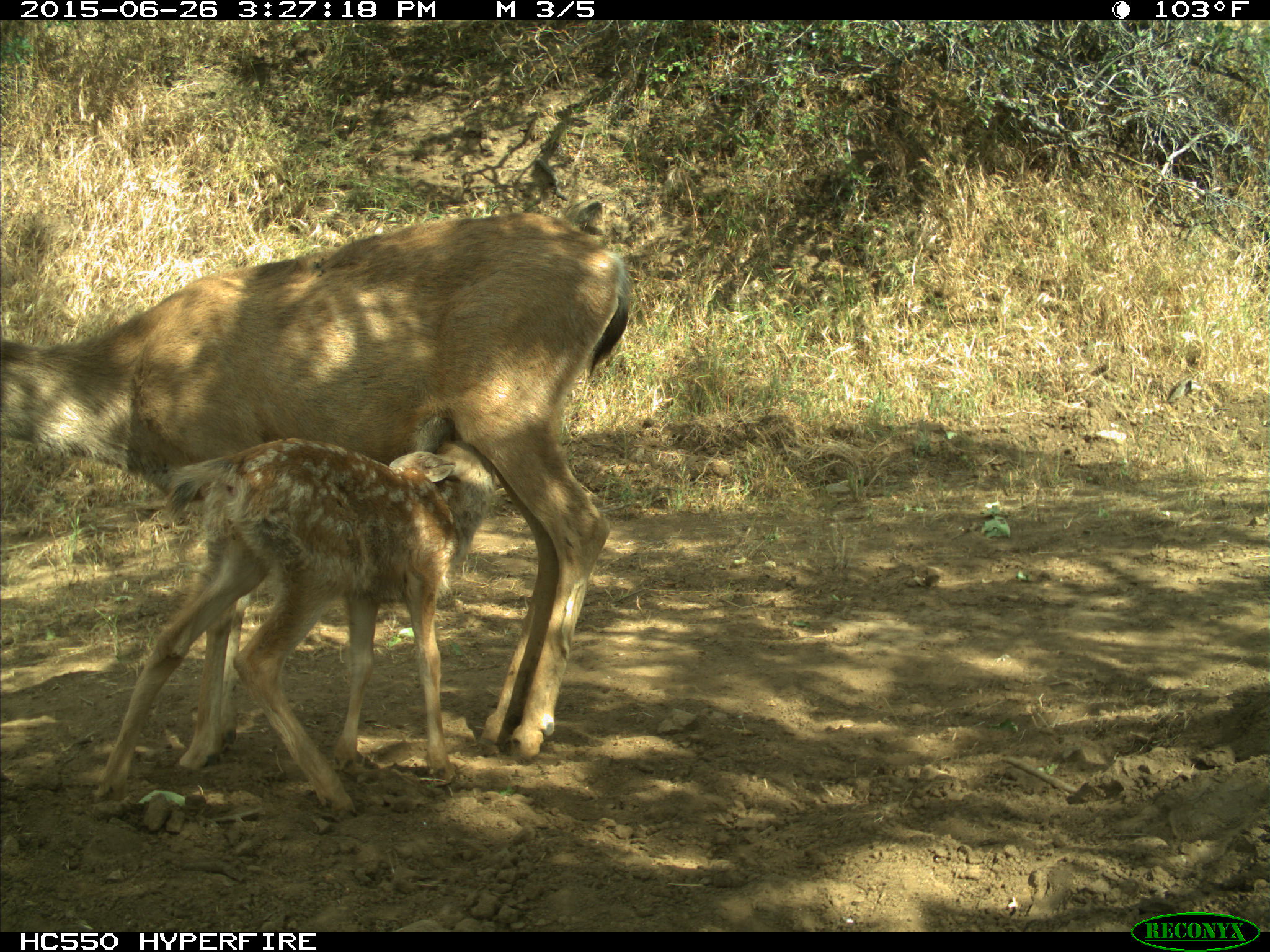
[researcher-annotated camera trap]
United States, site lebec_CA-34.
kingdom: Animalia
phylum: Chordata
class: Mammalia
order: Artiodactyla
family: Cervidae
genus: Odocoileus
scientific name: Odocoileus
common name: deer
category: unidentified deer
Unidentified deer (deer) (Odocoileus).